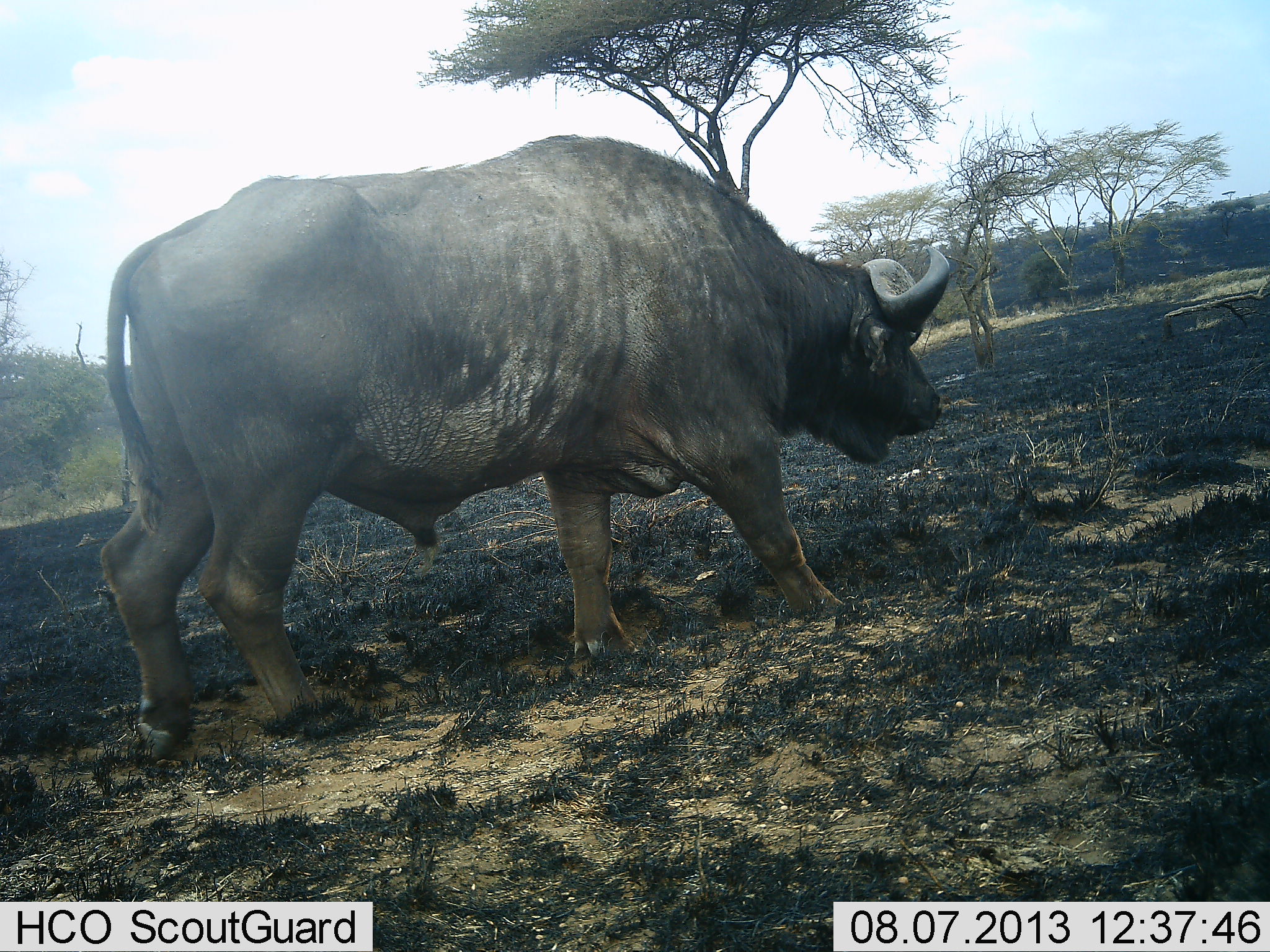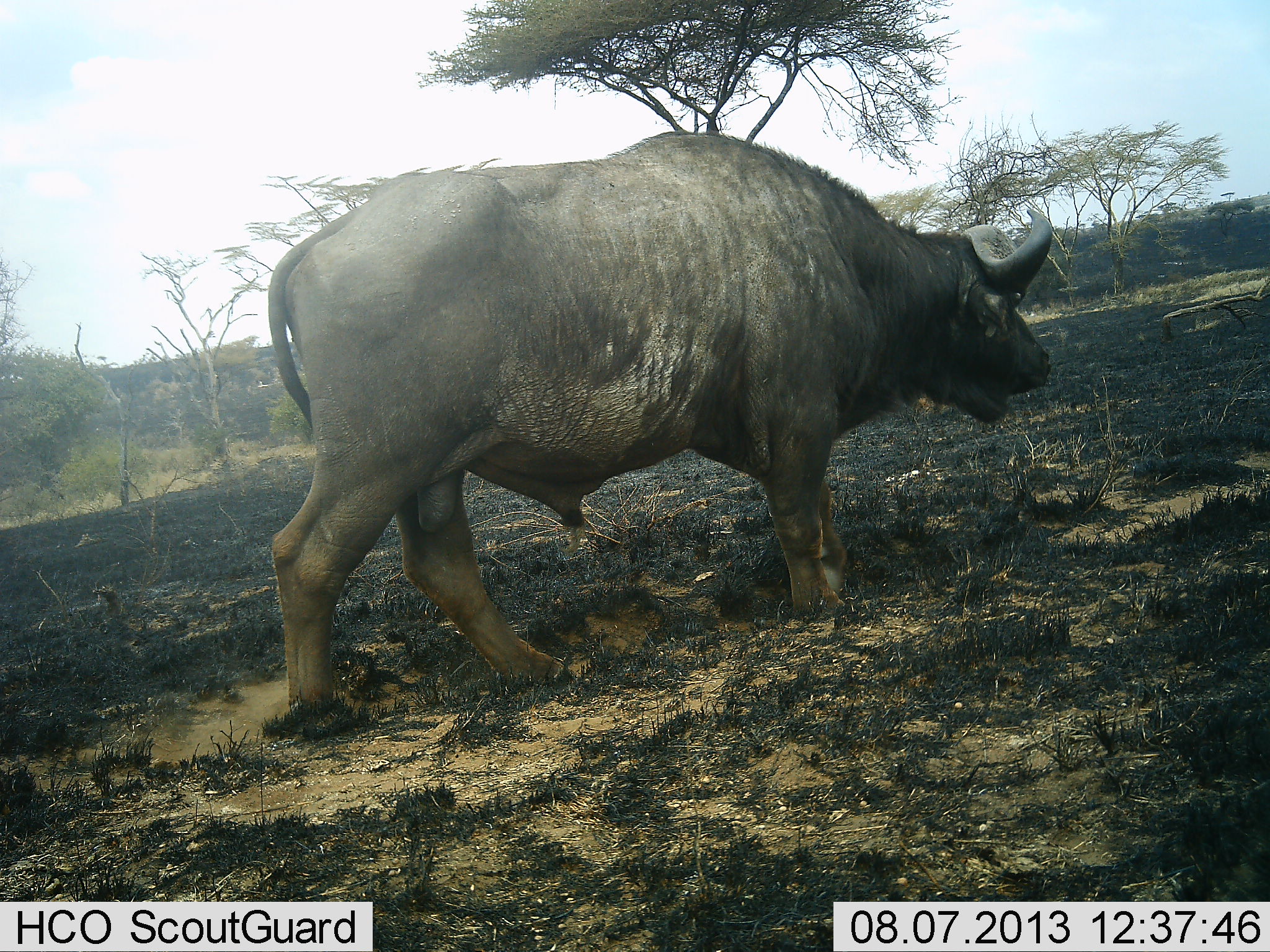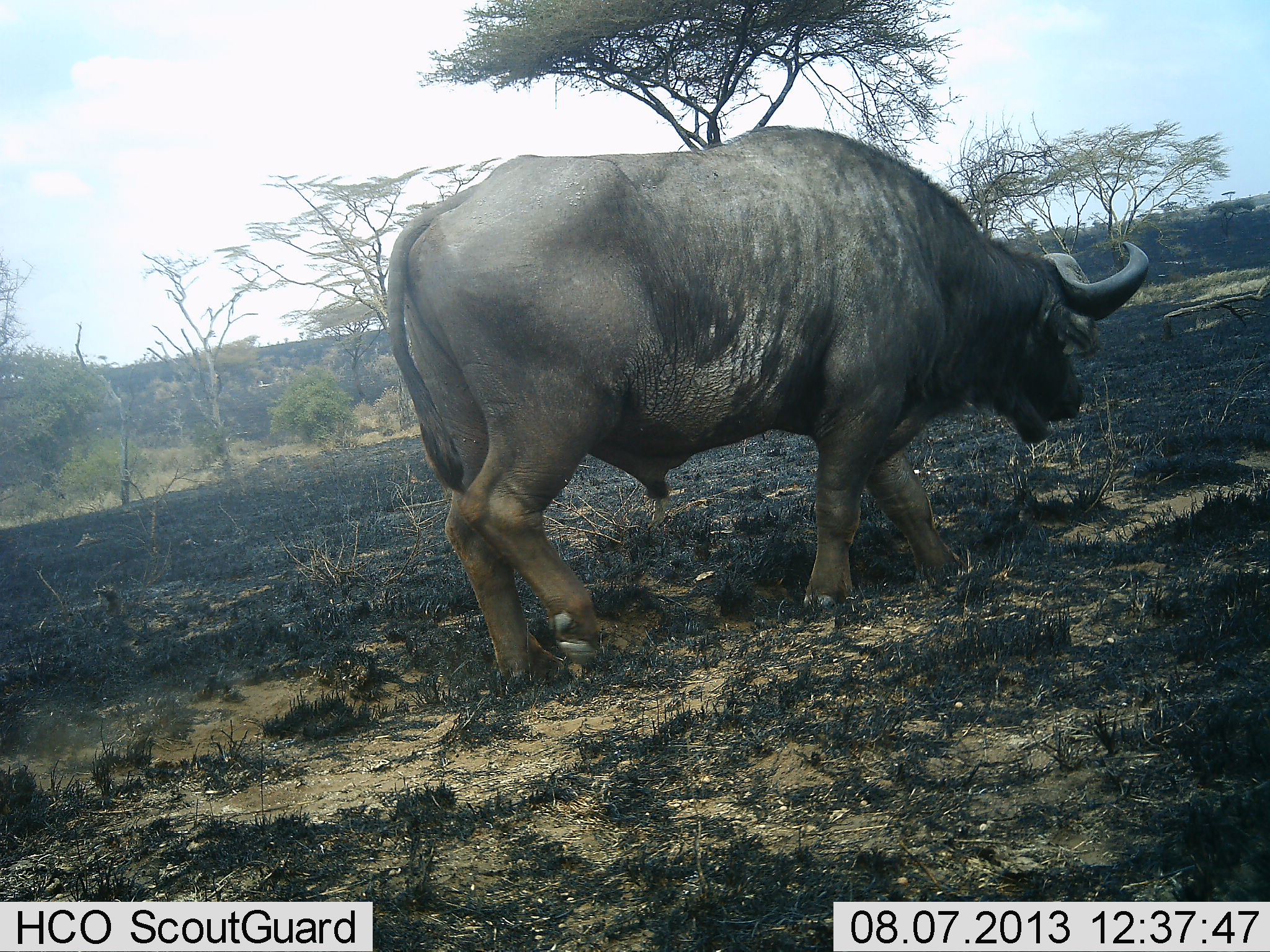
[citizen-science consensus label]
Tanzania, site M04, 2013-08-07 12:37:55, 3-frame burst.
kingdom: Animalia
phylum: Chordata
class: Mammalia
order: Artiodactyla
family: Bovidae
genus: Syncerus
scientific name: Syncerus caffer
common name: cape buffalo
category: buffalo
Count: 1.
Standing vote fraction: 9%.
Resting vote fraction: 0%.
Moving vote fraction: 96%.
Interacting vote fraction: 0%.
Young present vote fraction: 0%.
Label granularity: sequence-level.